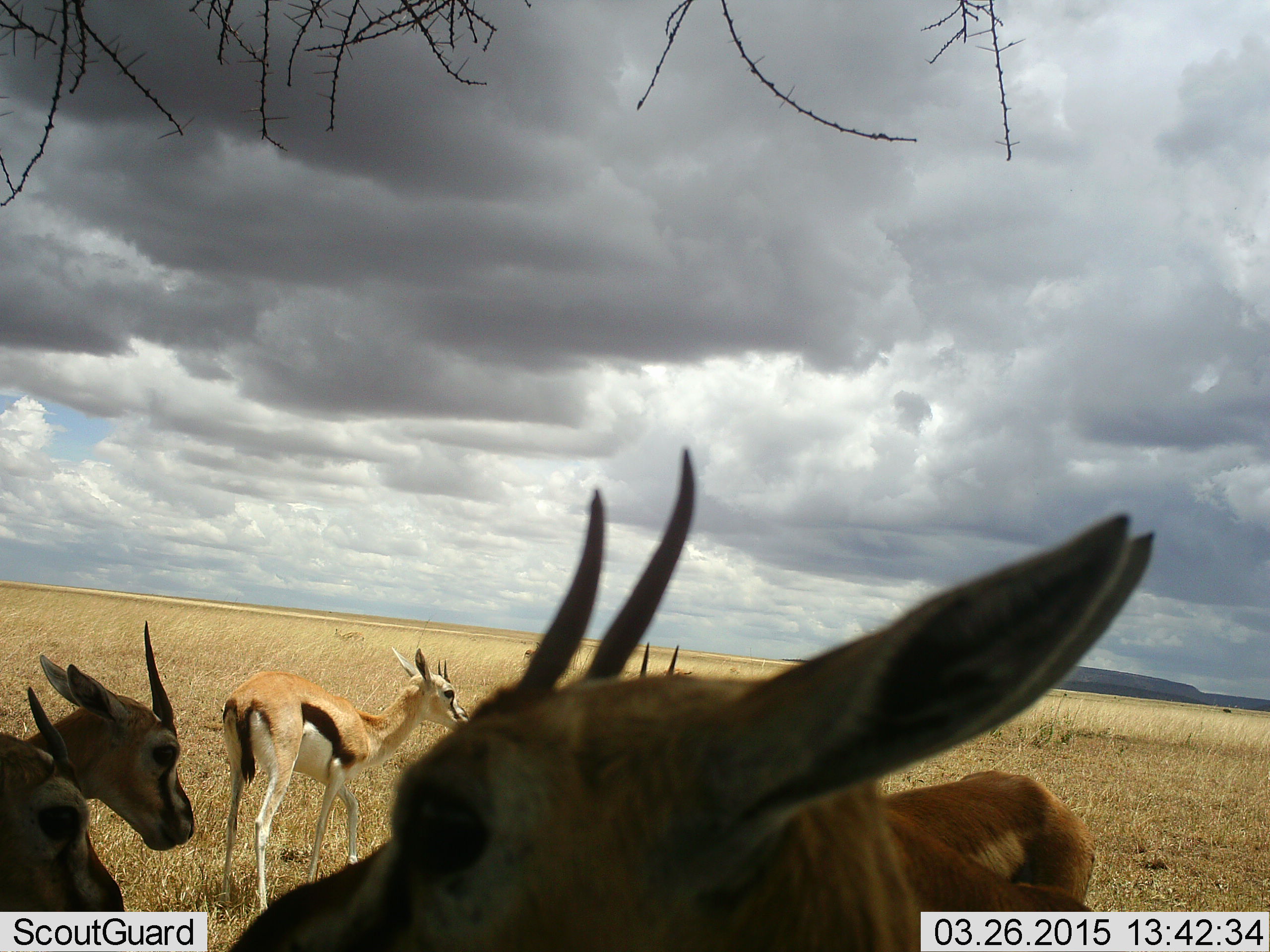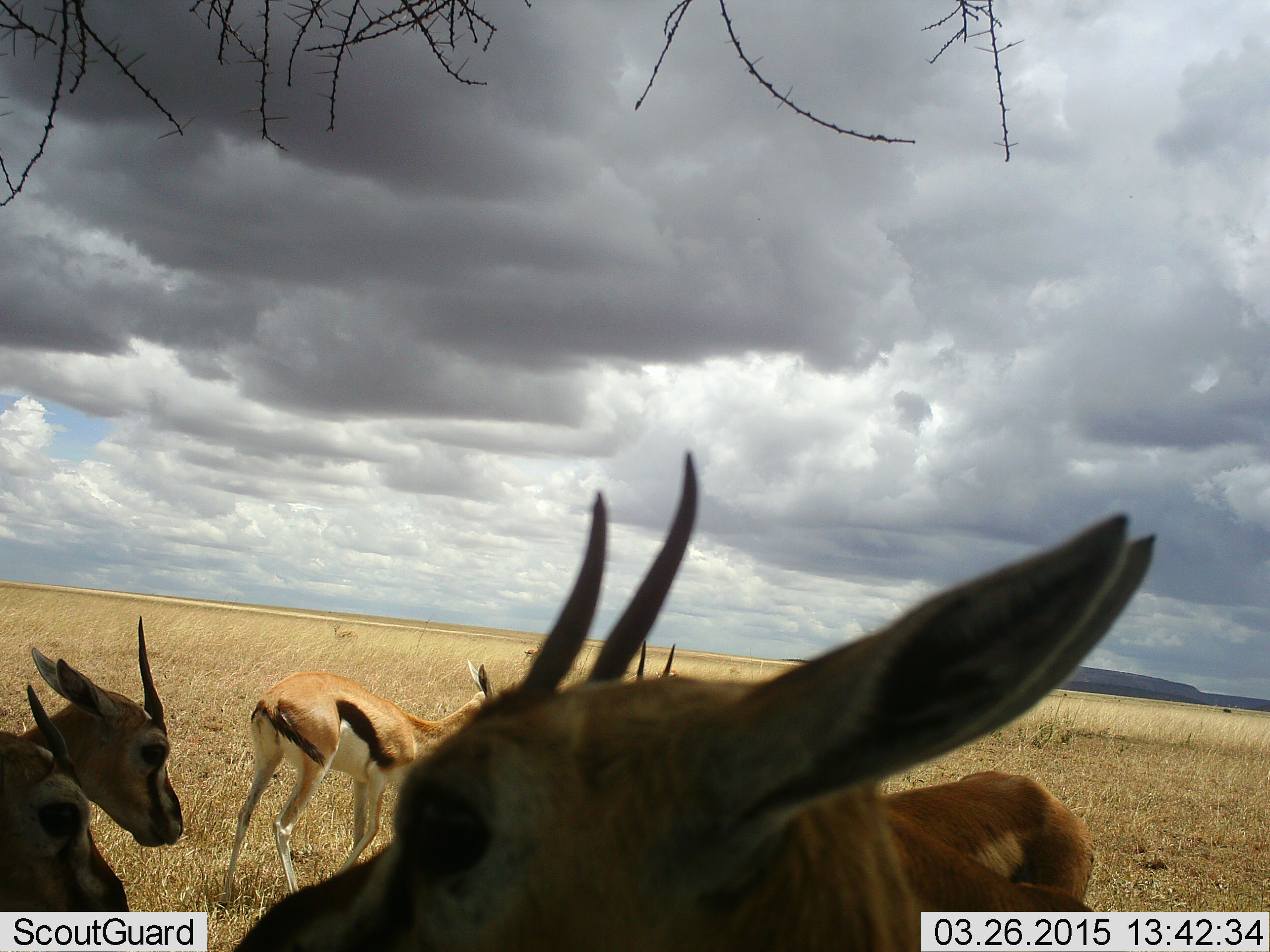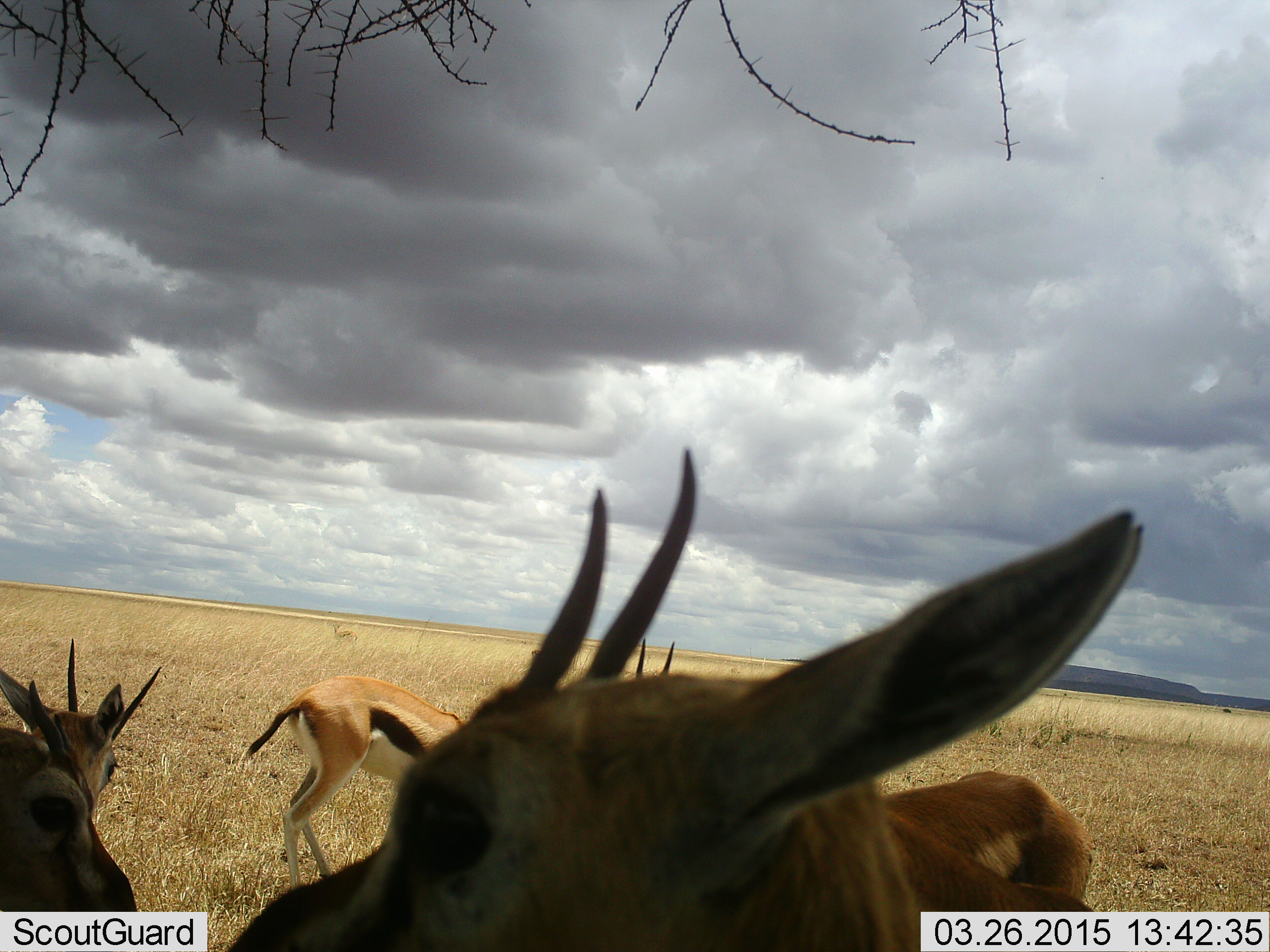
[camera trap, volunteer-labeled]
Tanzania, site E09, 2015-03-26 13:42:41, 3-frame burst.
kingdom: Animalia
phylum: Chordata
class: Mammalia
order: Artiodactyla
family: Bovidae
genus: Eudorcas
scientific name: Eudorcas thomsonii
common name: thomson's gazelle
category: gazellethomsons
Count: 6.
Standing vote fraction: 100%.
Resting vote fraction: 0%.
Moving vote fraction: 20%.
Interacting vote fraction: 0%.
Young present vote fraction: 0%.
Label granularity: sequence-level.